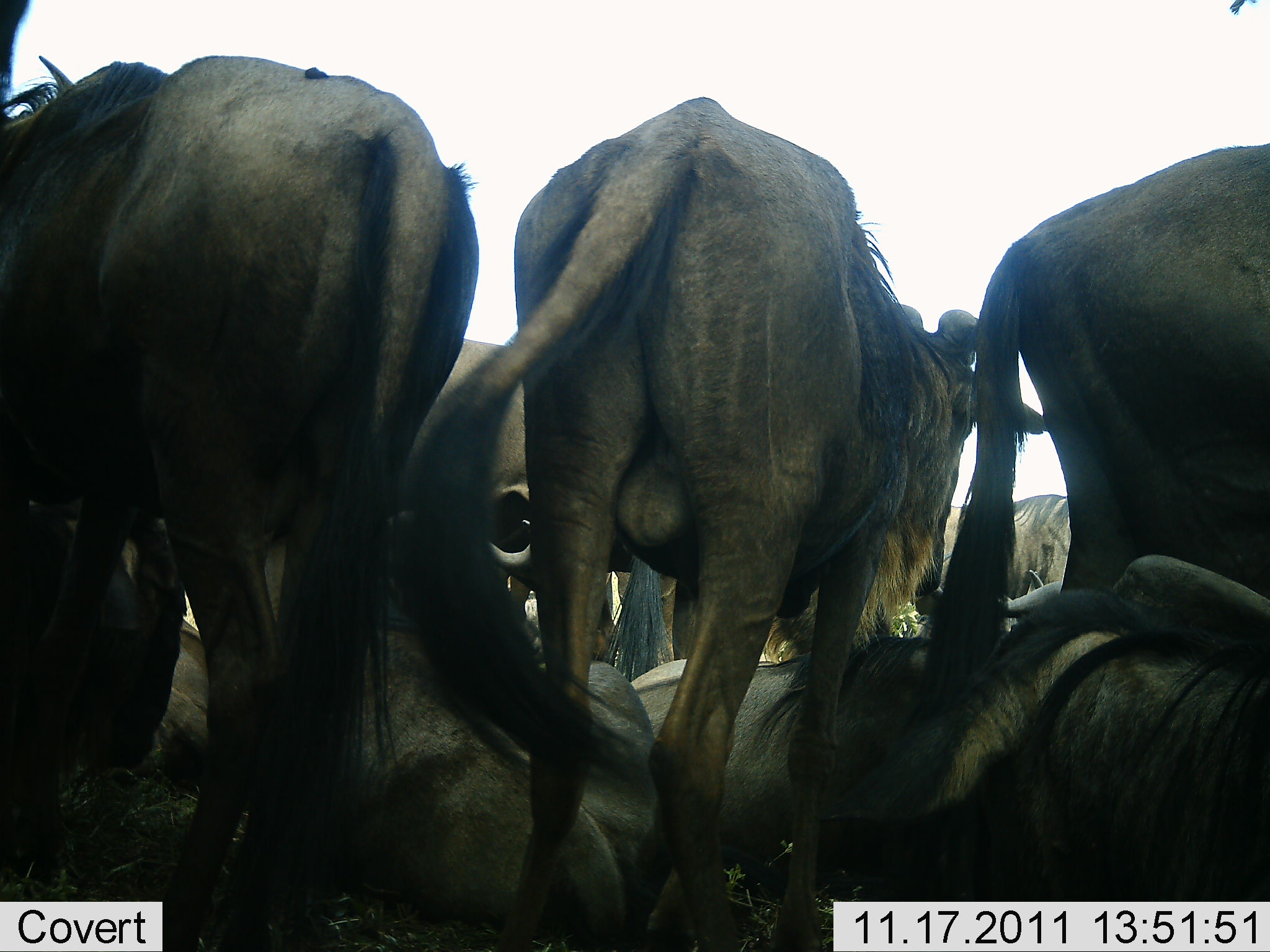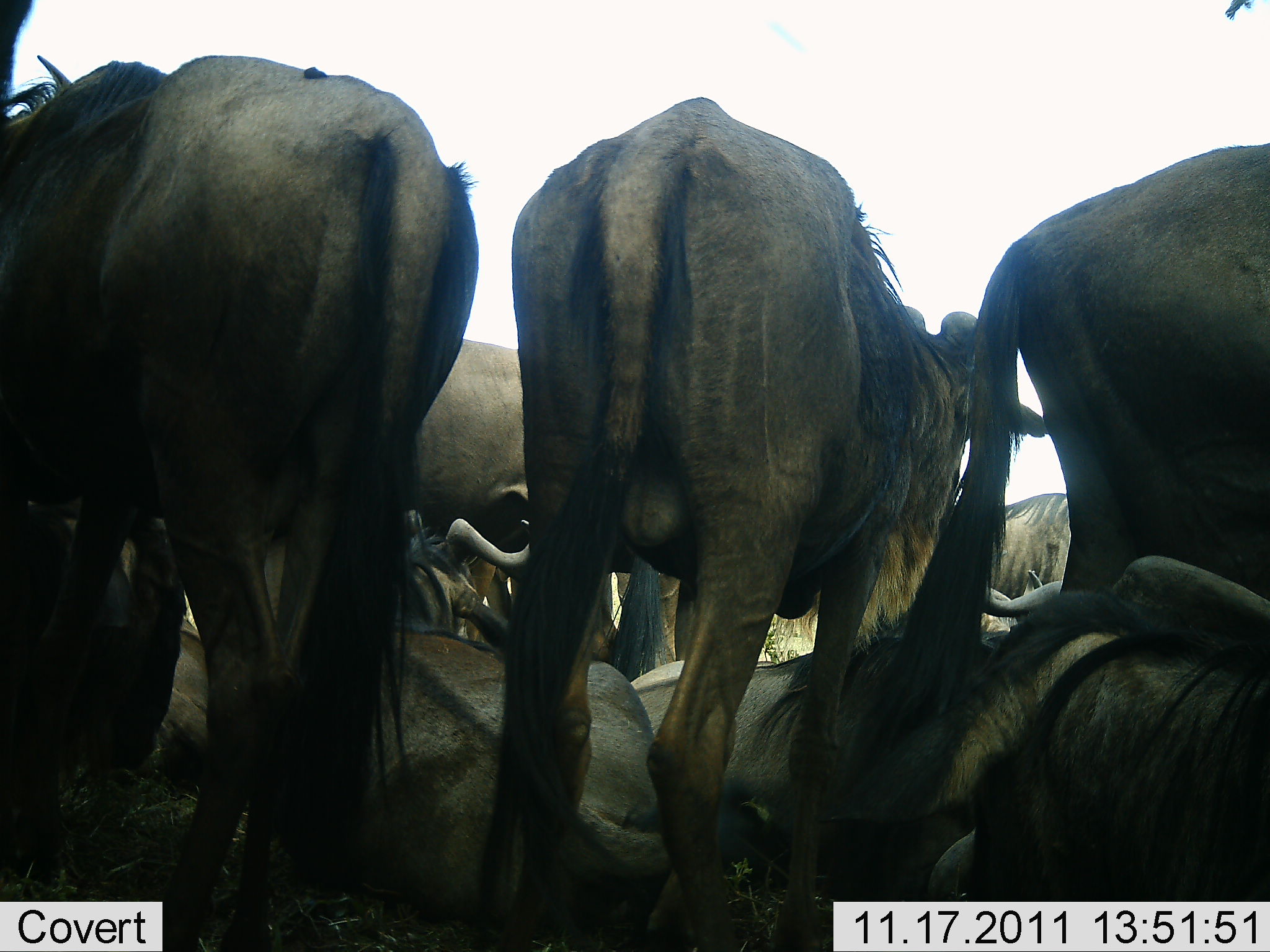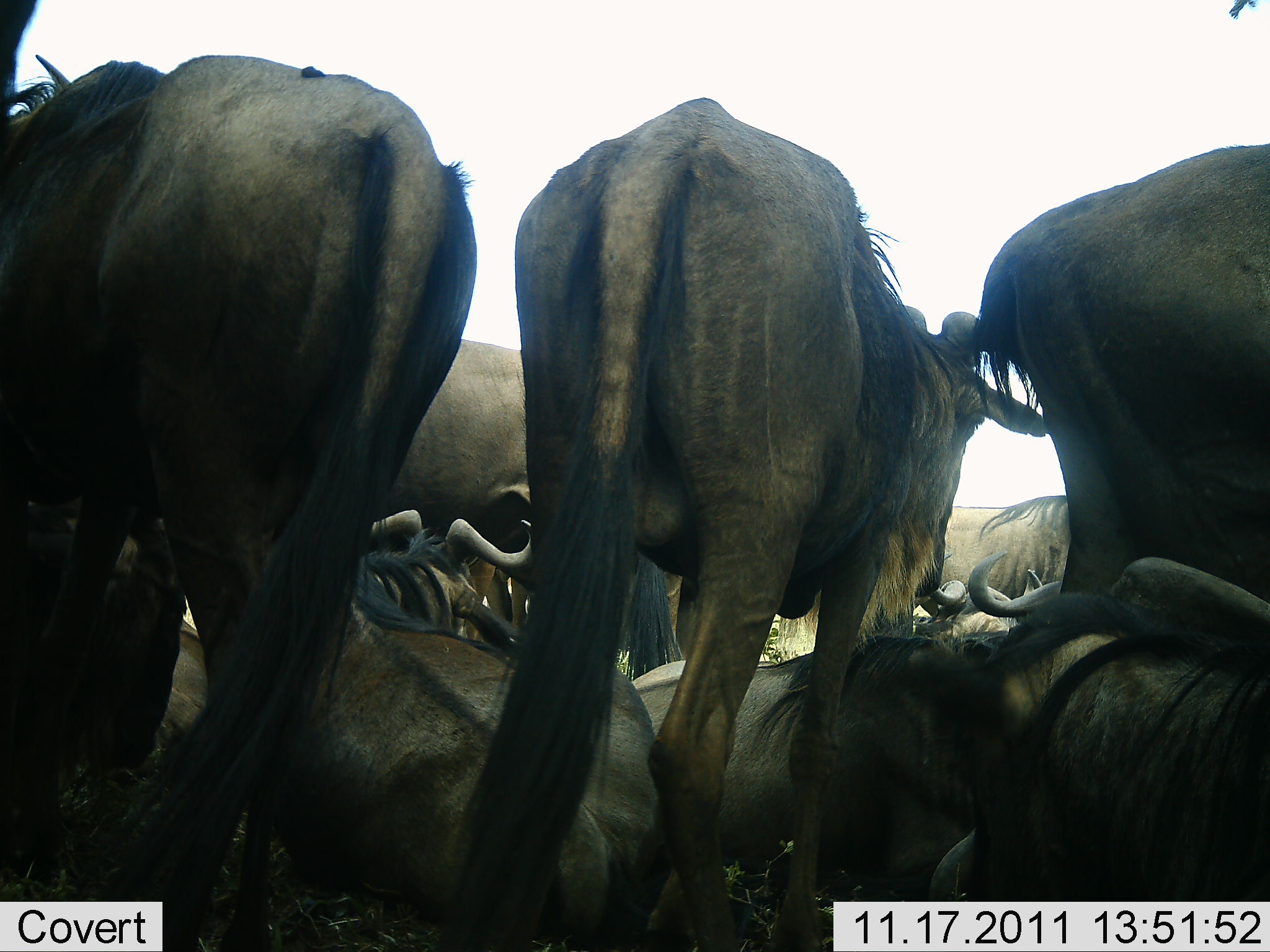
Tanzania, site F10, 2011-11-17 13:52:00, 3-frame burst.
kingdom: Animalia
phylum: Chordata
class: Mammalia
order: Artiodactyla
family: Bovidae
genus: Connochaetes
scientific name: Connochaetes taurinus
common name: blue wildebeest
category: wildebeest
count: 9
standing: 62%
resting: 94%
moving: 0%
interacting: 19%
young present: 0%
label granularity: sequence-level